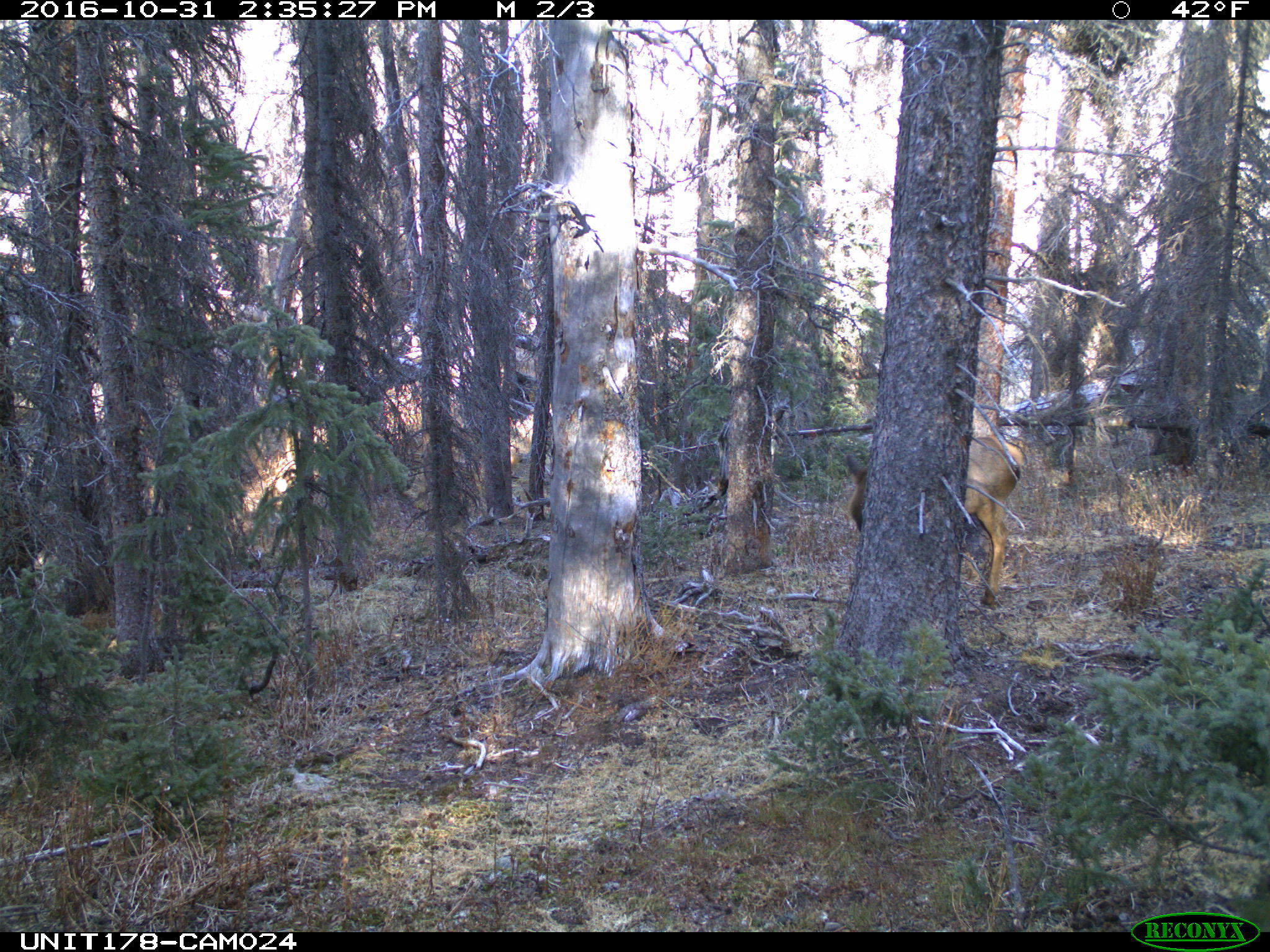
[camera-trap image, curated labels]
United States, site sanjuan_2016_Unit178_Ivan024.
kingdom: Animalia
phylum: Chordata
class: Mammalia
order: Artiodactyla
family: Cervidae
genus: Cervus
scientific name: Cervus elaphus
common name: red deer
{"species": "Cervus elaphus (red deer)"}